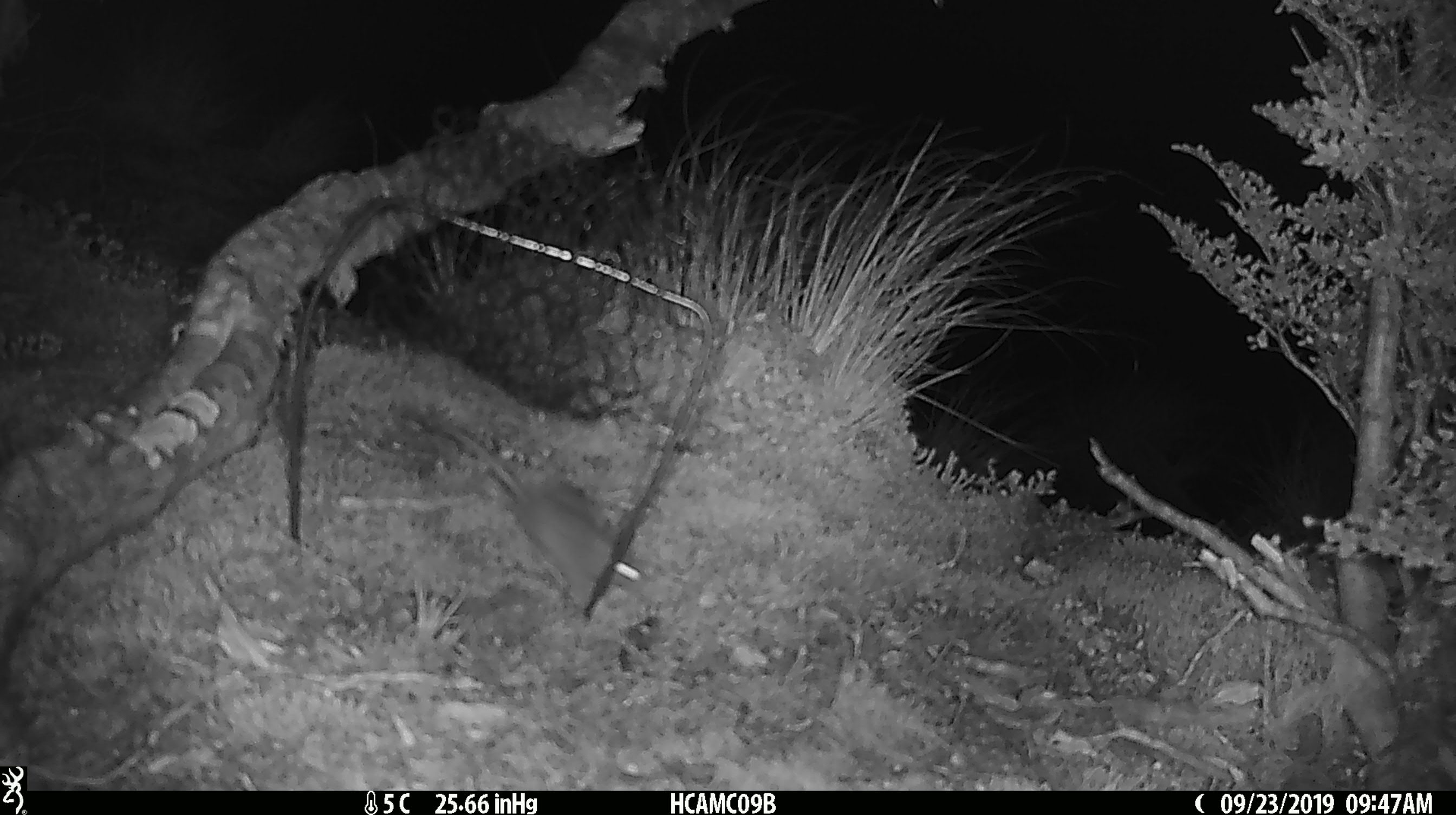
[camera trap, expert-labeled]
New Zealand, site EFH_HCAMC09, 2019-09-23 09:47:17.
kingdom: Animalia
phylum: Chordata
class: Mammalia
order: Rodentia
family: Muridae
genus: Mus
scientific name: Mus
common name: mouse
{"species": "mouse (Mus)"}